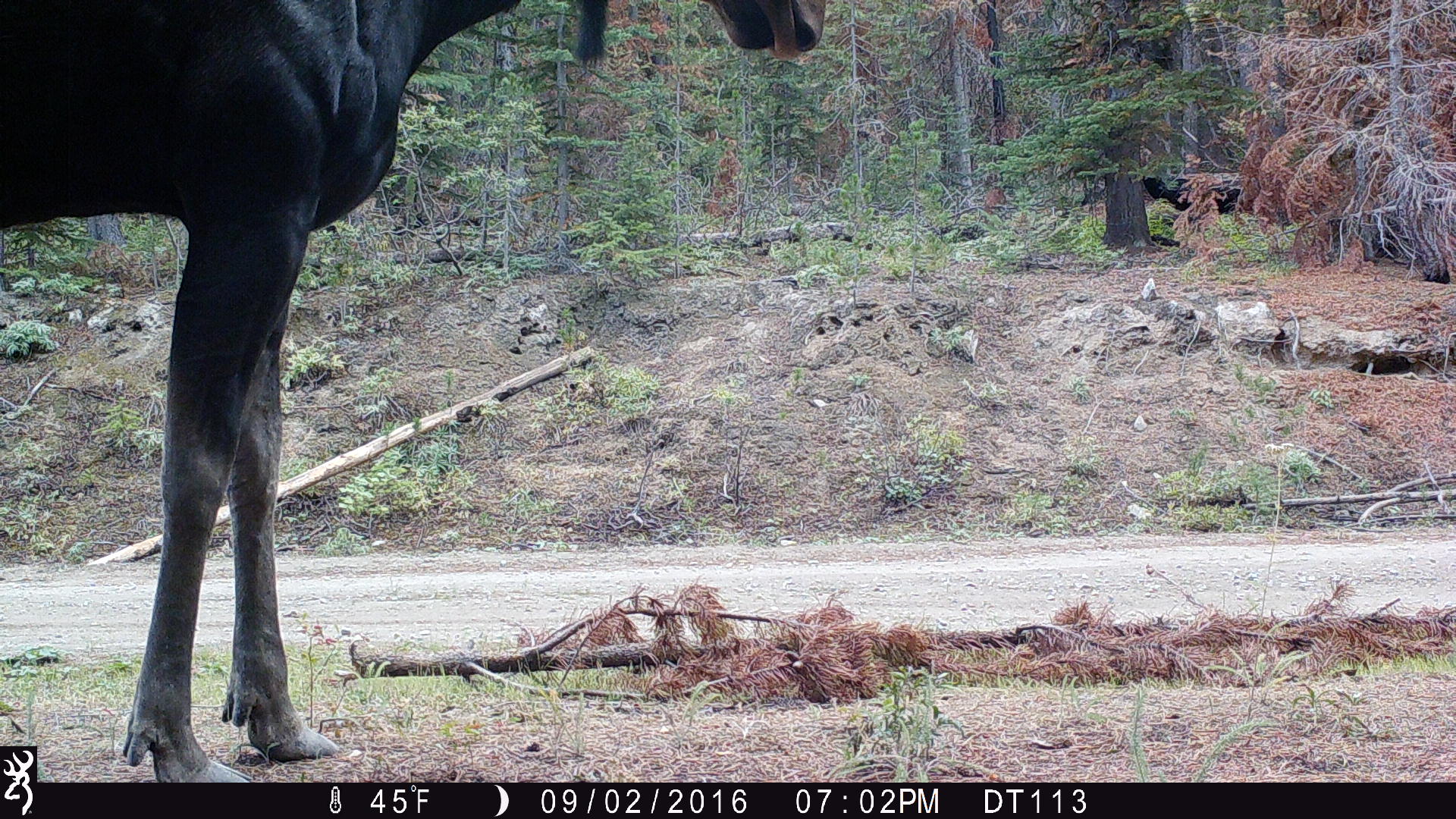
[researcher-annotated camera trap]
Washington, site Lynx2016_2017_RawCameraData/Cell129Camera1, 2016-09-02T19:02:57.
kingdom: Animalia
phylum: Chordata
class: Mammalia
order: Artiodactyla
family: Cervidae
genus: Alces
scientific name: Alces alces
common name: moose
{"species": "Alces alces (moose)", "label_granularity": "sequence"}